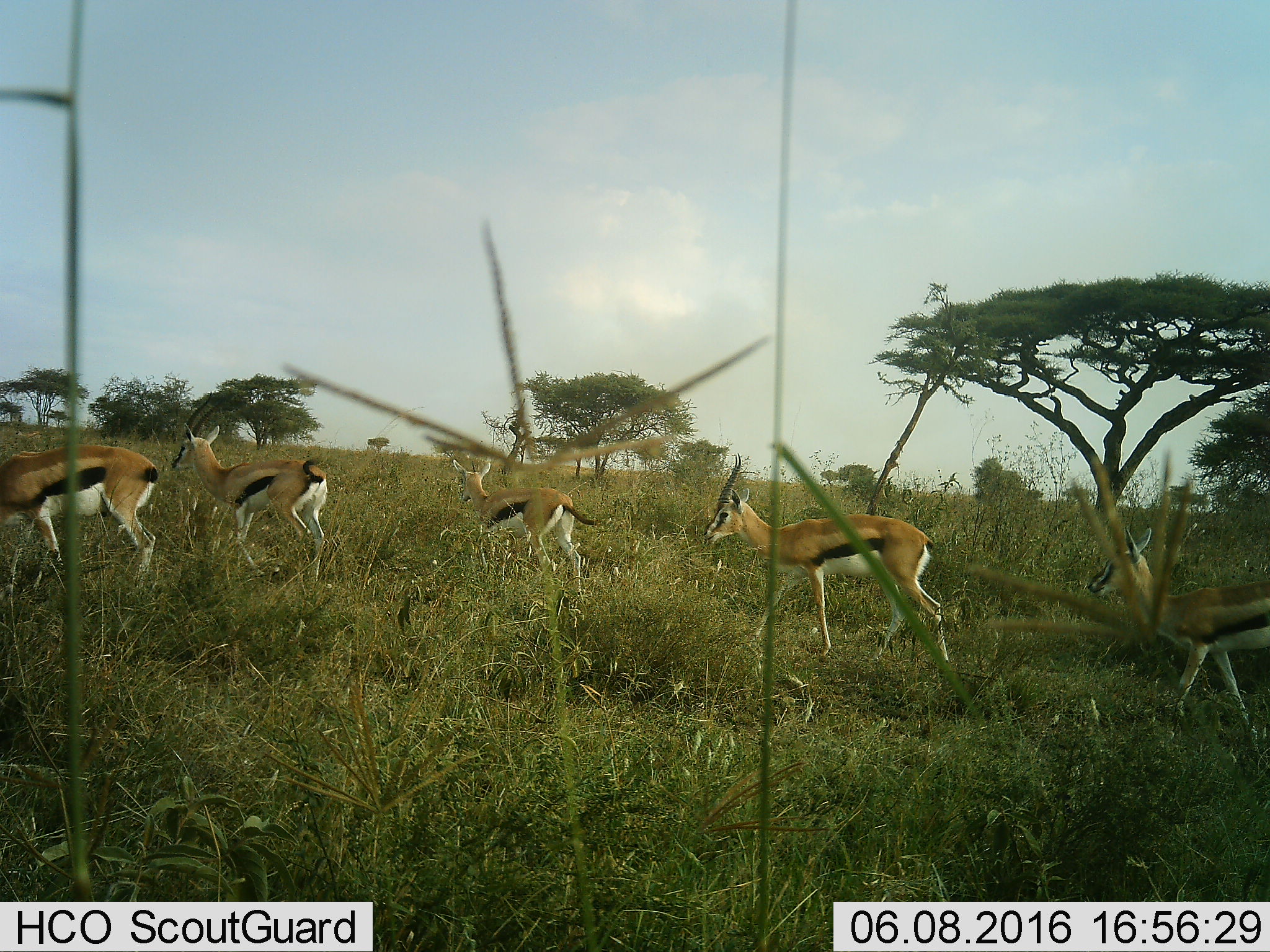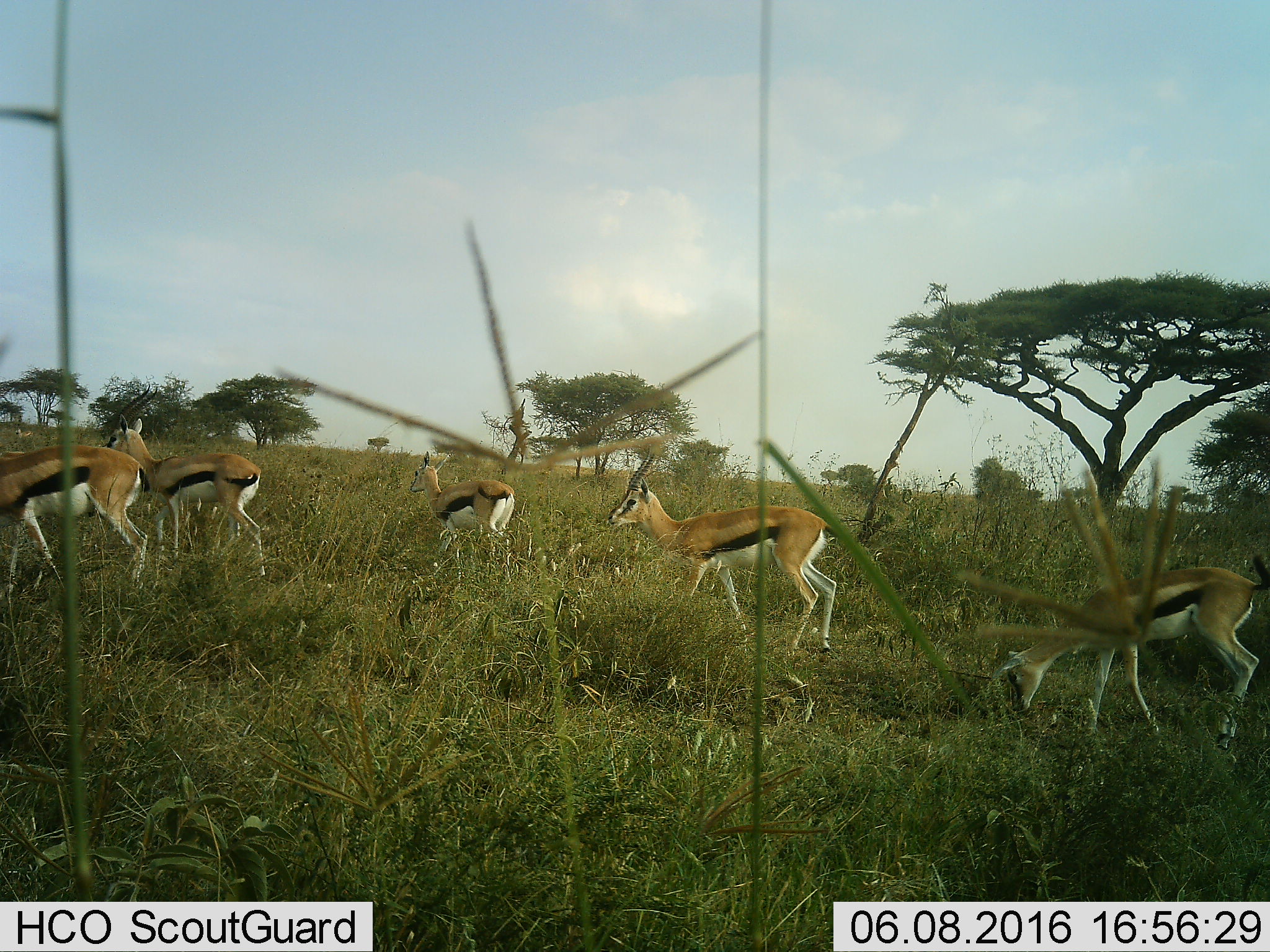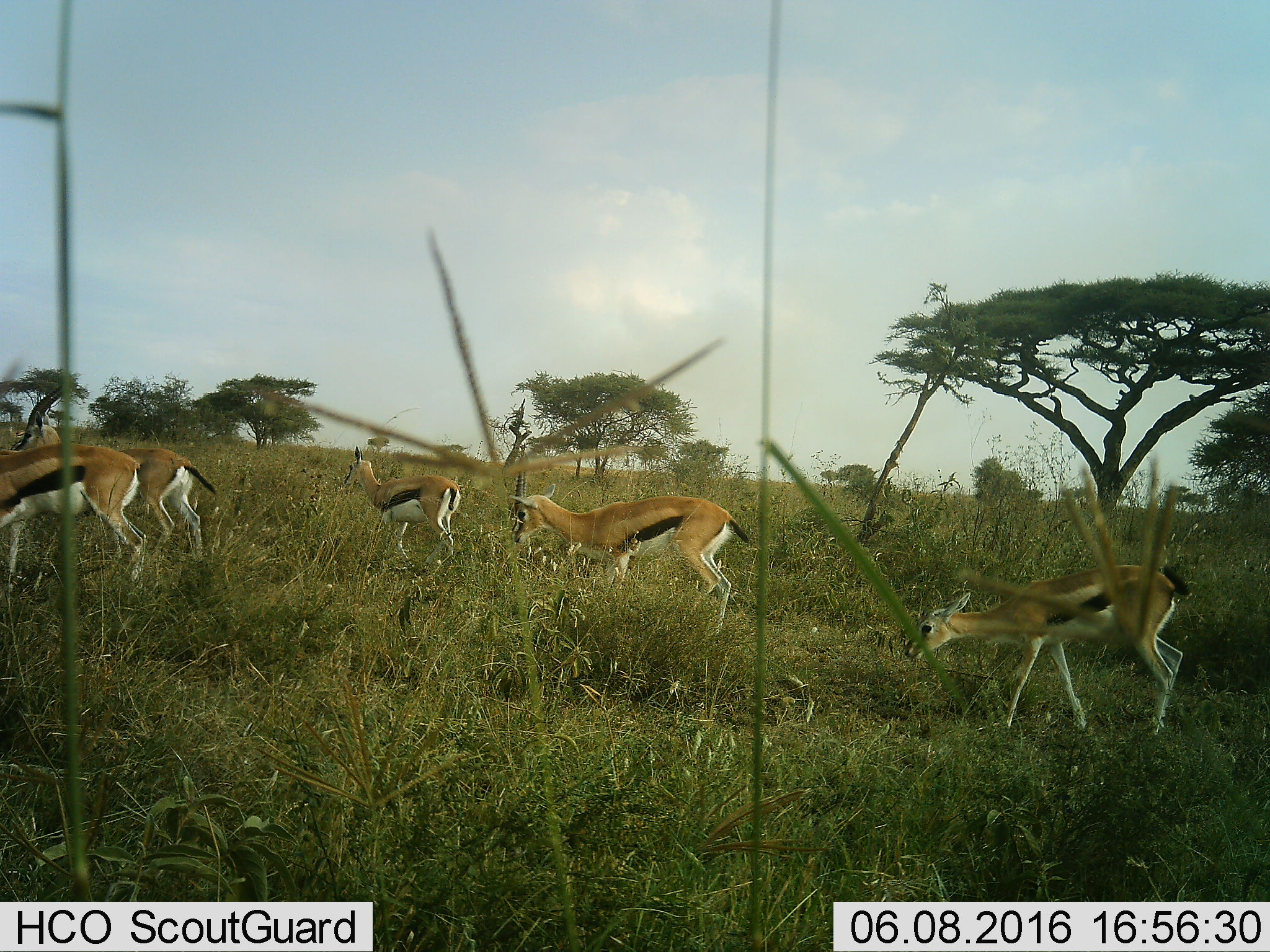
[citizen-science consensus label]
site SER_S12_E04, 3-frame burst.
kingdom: Animalia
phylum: Chordata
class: Mammalia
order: Artiodactyla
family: Bovidae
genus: Eudorcas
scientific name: Eudorcas thomsonii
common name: thomson's gazelle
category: gazellethomsons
Gazellethomsons (thomson's gazelle) (Eudorcas thomsonii), count 5. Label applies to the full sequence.